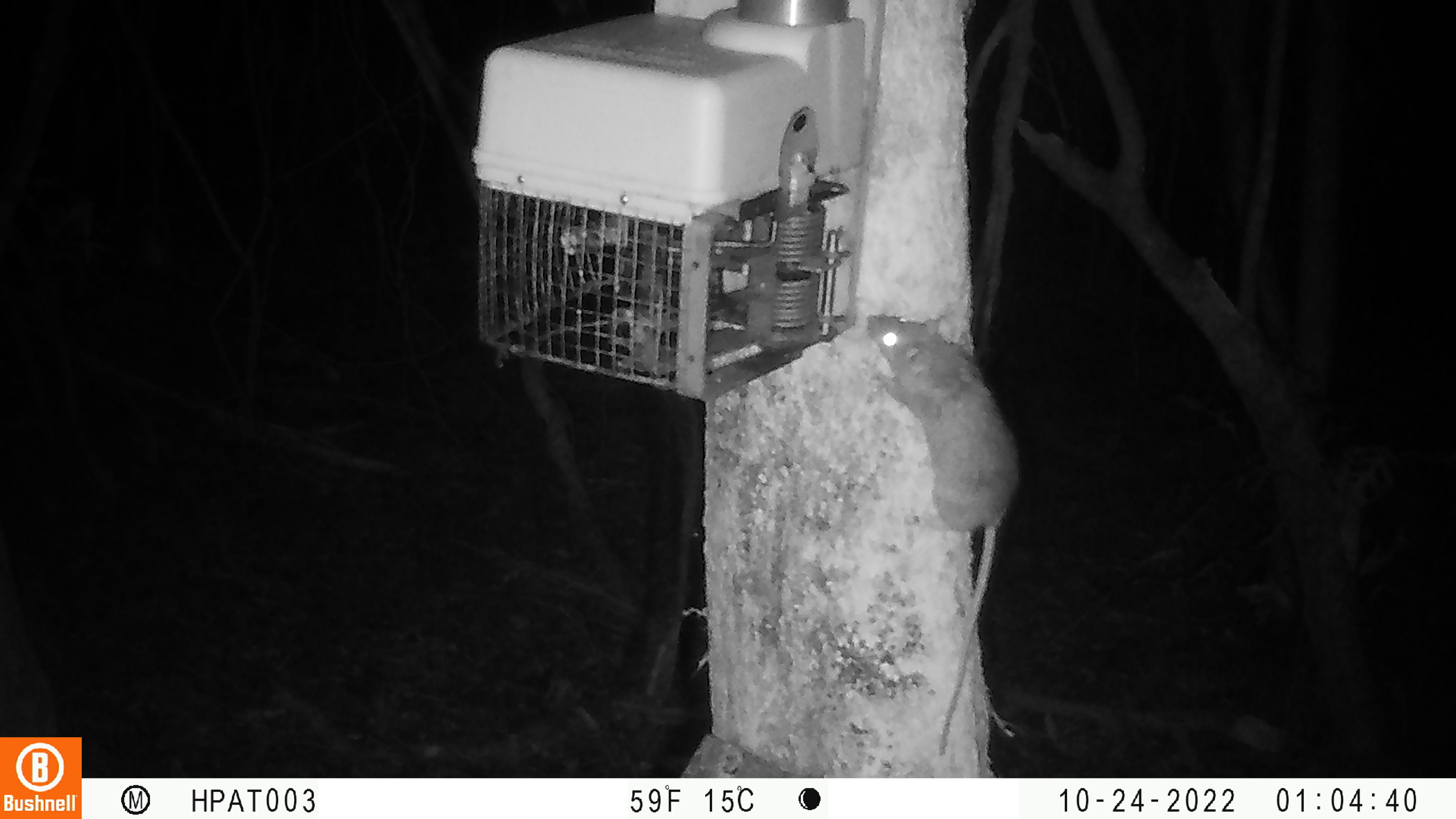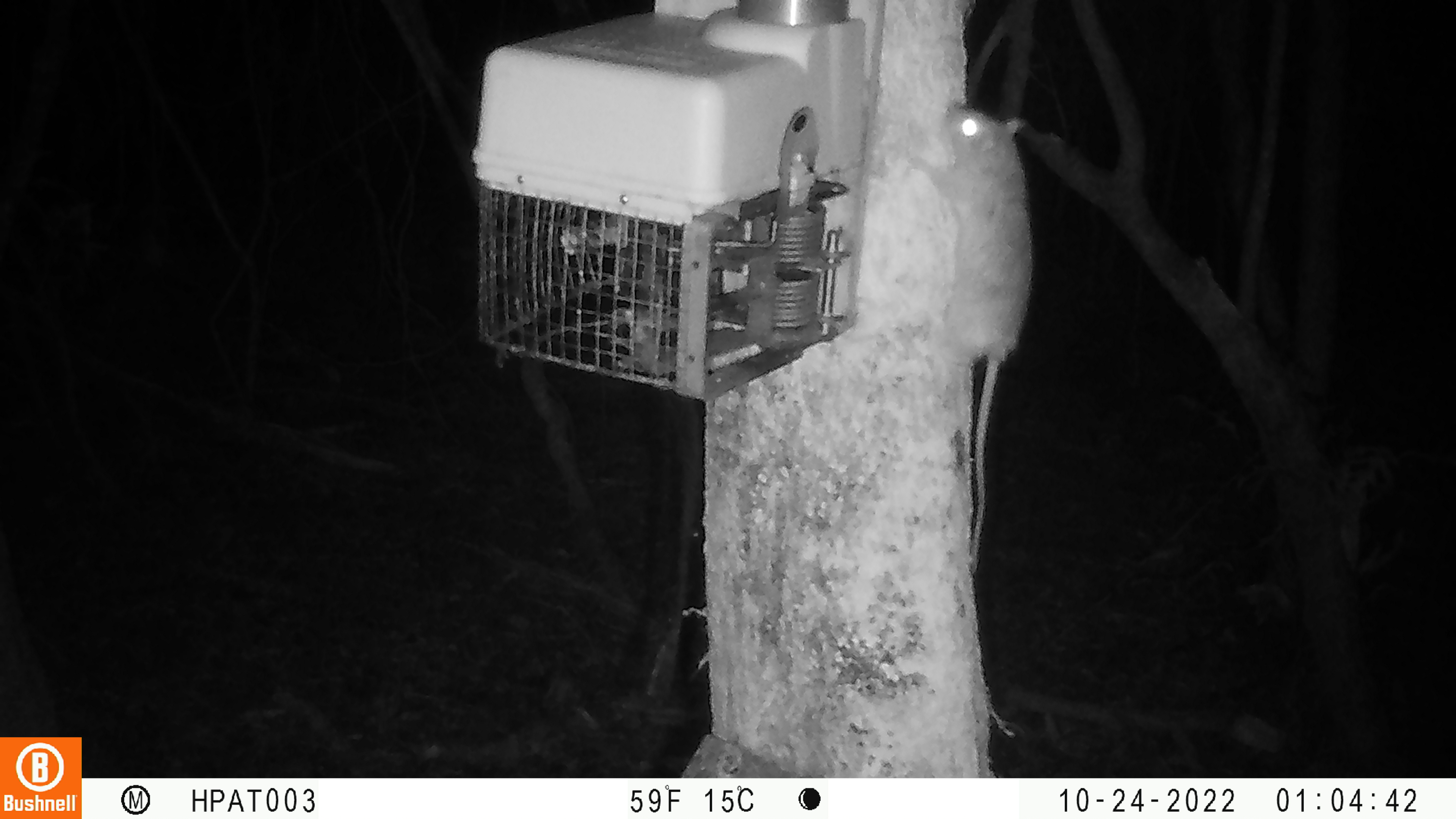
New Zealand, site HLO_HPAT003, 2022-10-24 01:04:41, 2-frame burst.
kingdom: Animalia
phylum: Chordata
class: Mammalia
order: Rodentia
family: Muridae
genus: Rattus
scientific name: Rattus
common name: rat